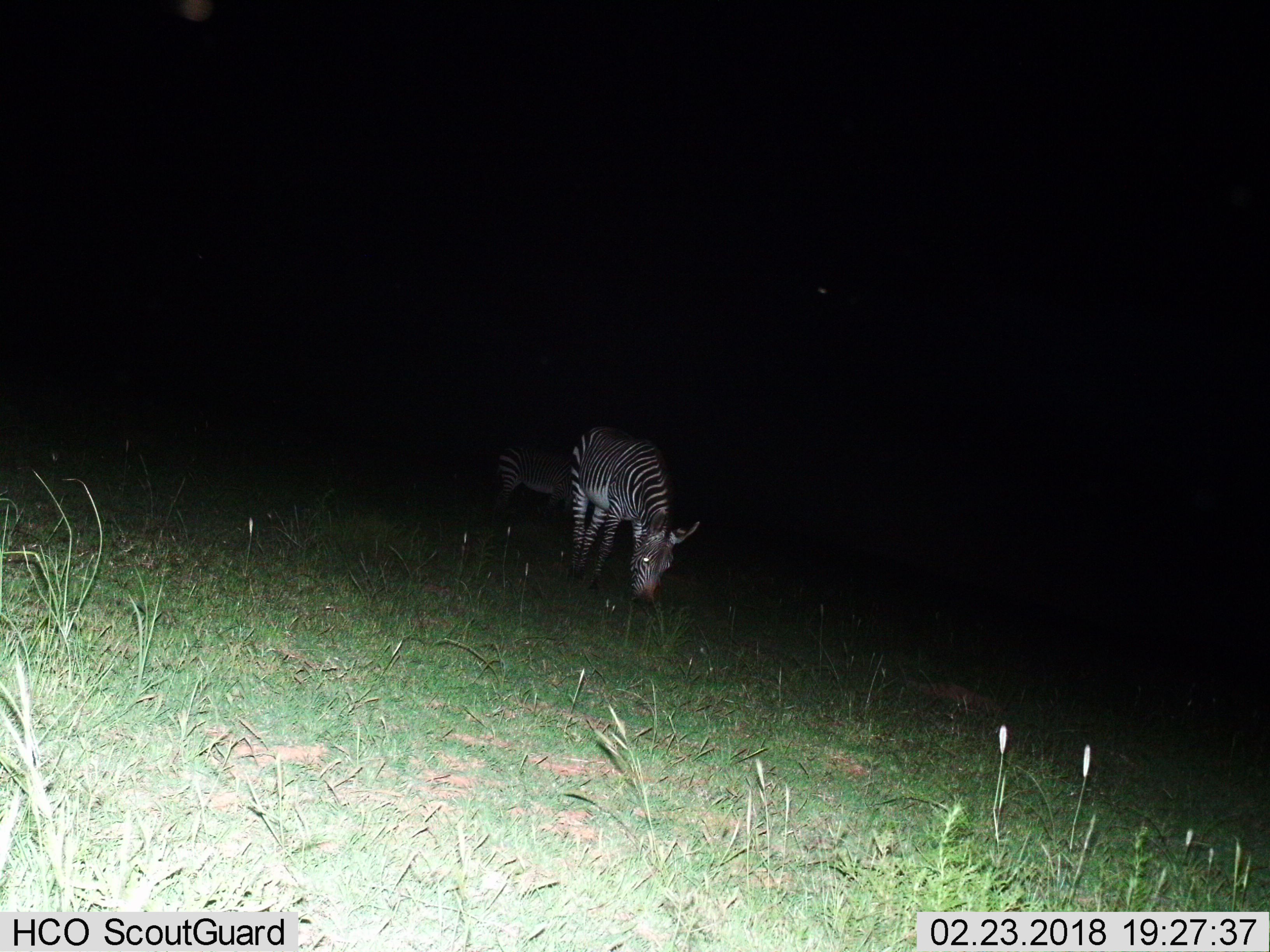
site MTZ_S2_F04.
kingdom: Animalia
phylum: Chordata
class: Mammalia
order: Perissodactyla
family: Equidae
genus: Equus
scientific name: Equus zebra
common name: mountain zebra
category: zebramountain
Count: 2.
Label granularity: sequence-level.